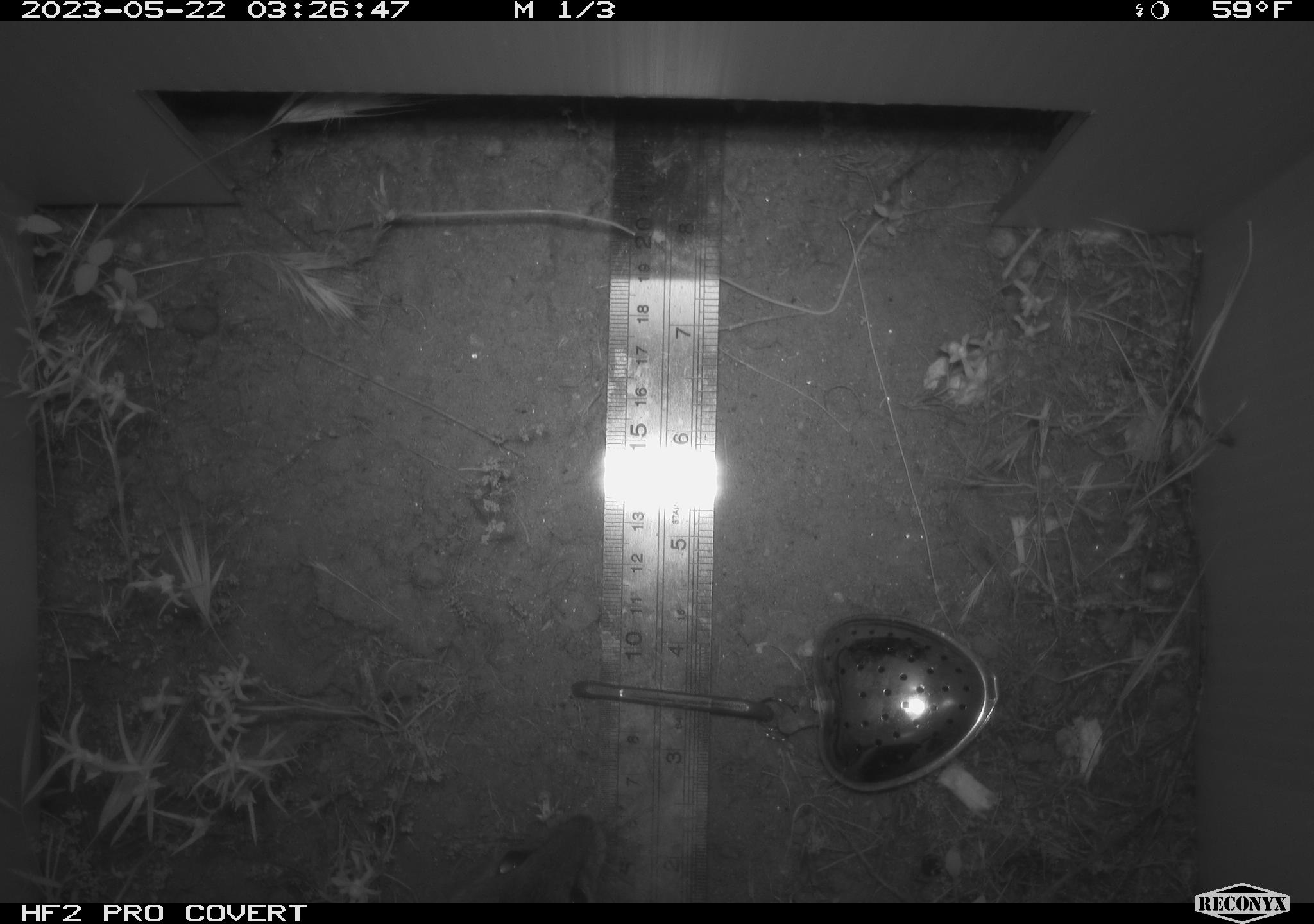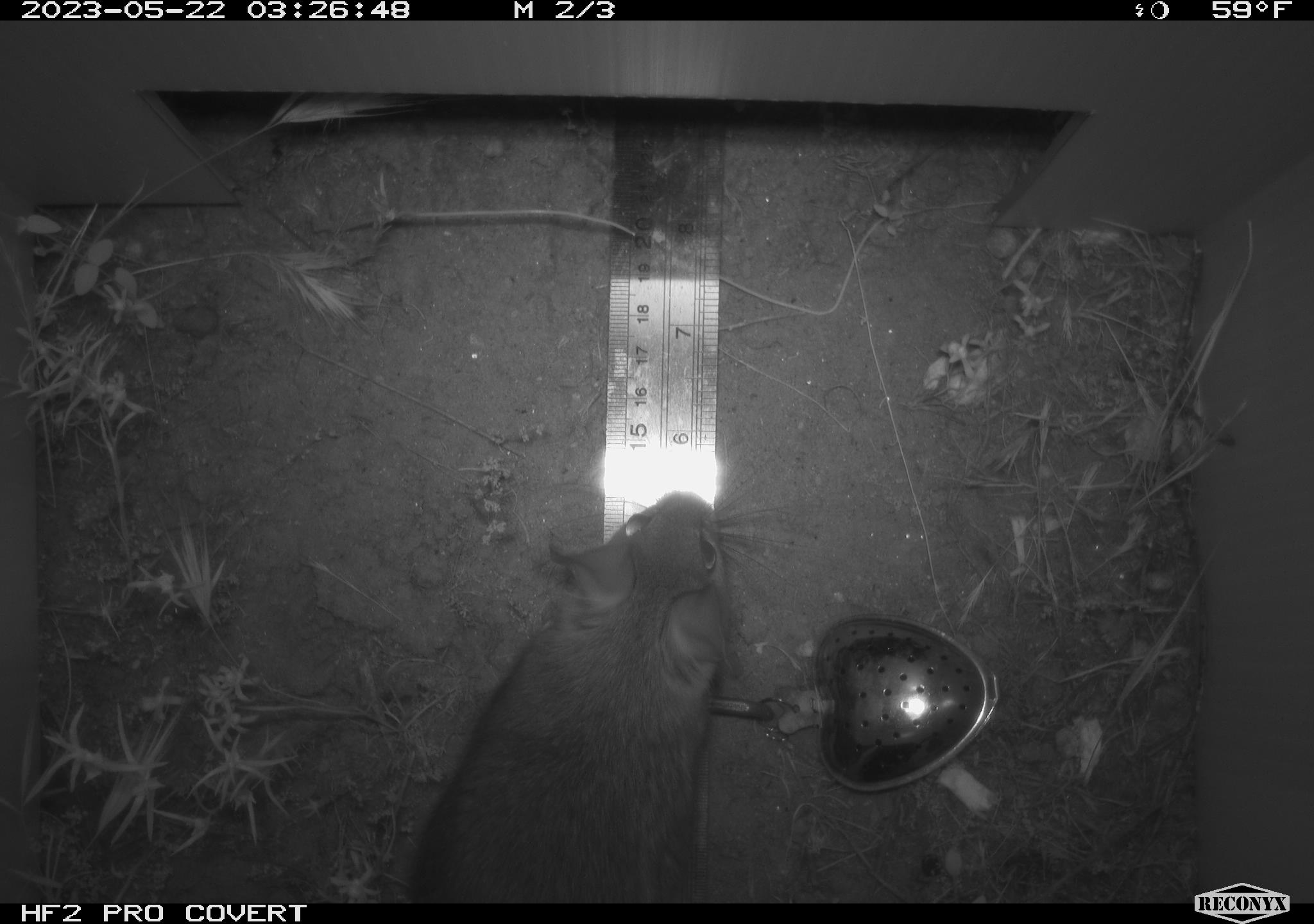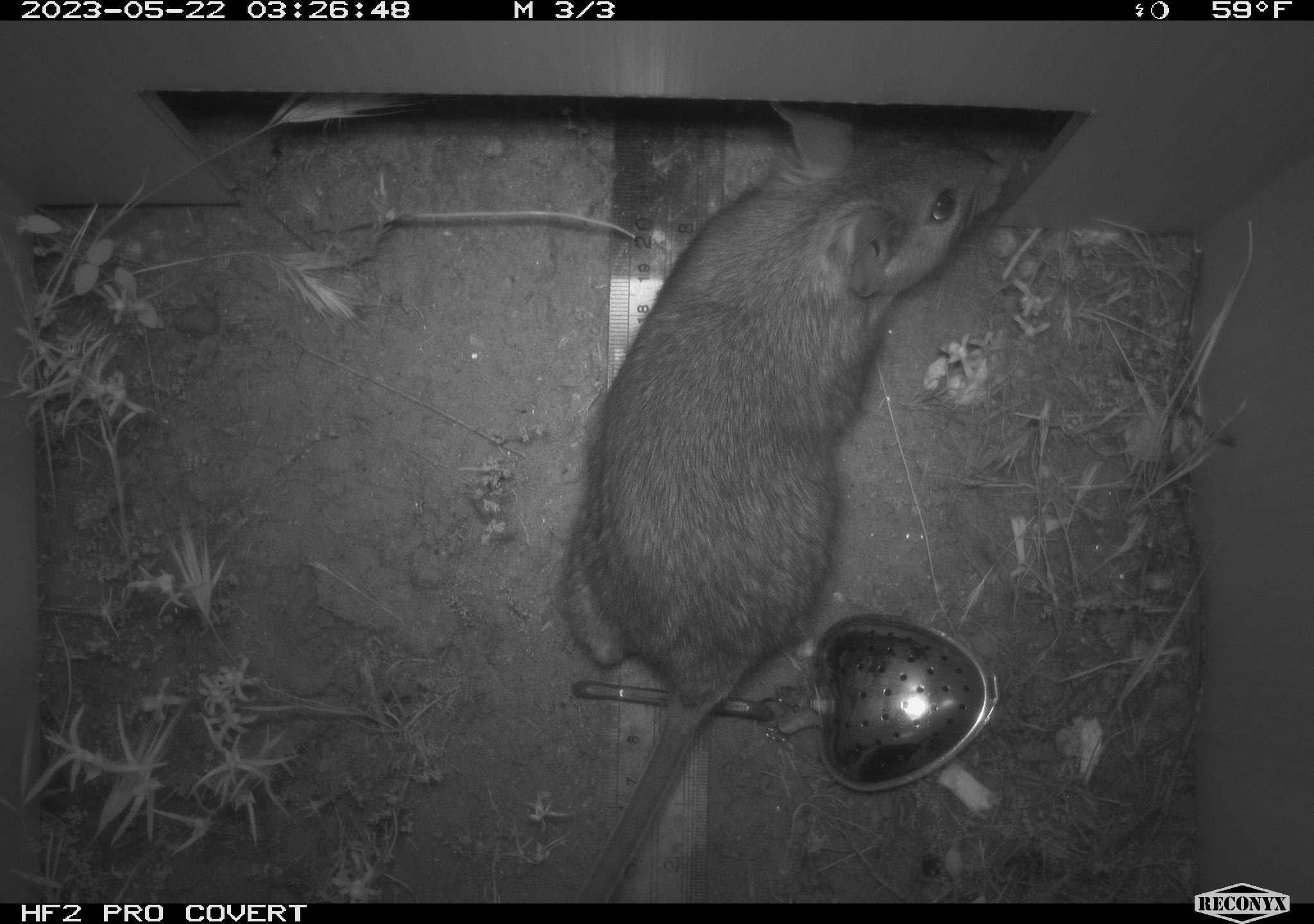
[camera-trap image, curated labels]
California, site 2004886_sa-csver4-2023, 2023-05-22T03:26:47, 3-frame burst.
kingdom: Animalia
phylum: Chordata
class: Mammalia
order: Rodentia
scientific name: Rodentia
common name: mouse species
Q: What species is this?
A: Mouse species (Rodentia).